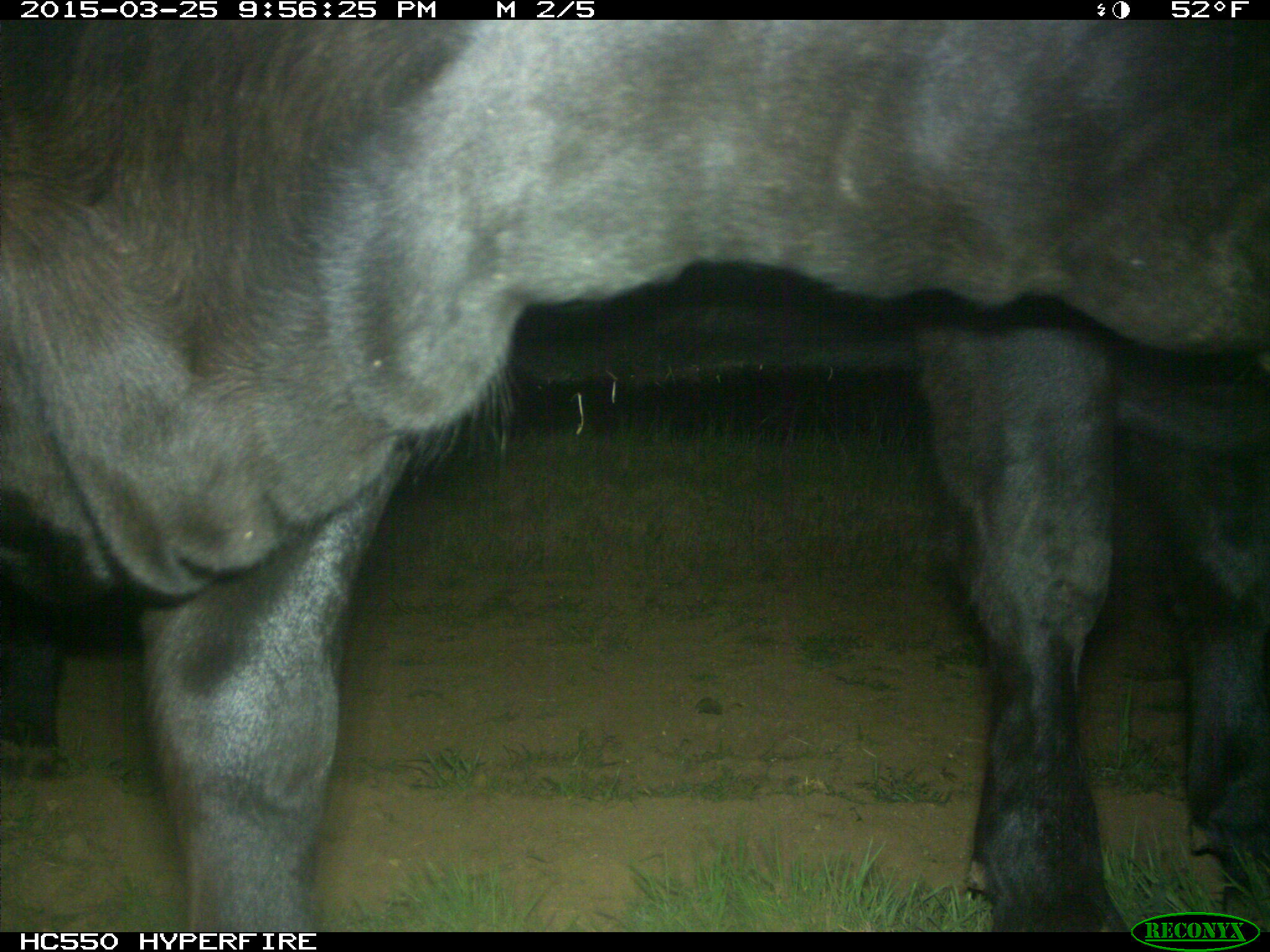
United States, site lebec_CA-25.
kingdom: Animalia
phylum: Chordata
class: Mammalia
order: Artiodactyla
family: Bovidae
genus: Bos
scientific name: Bos taurus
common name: domestic cow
Bos taurus (domestic cow).